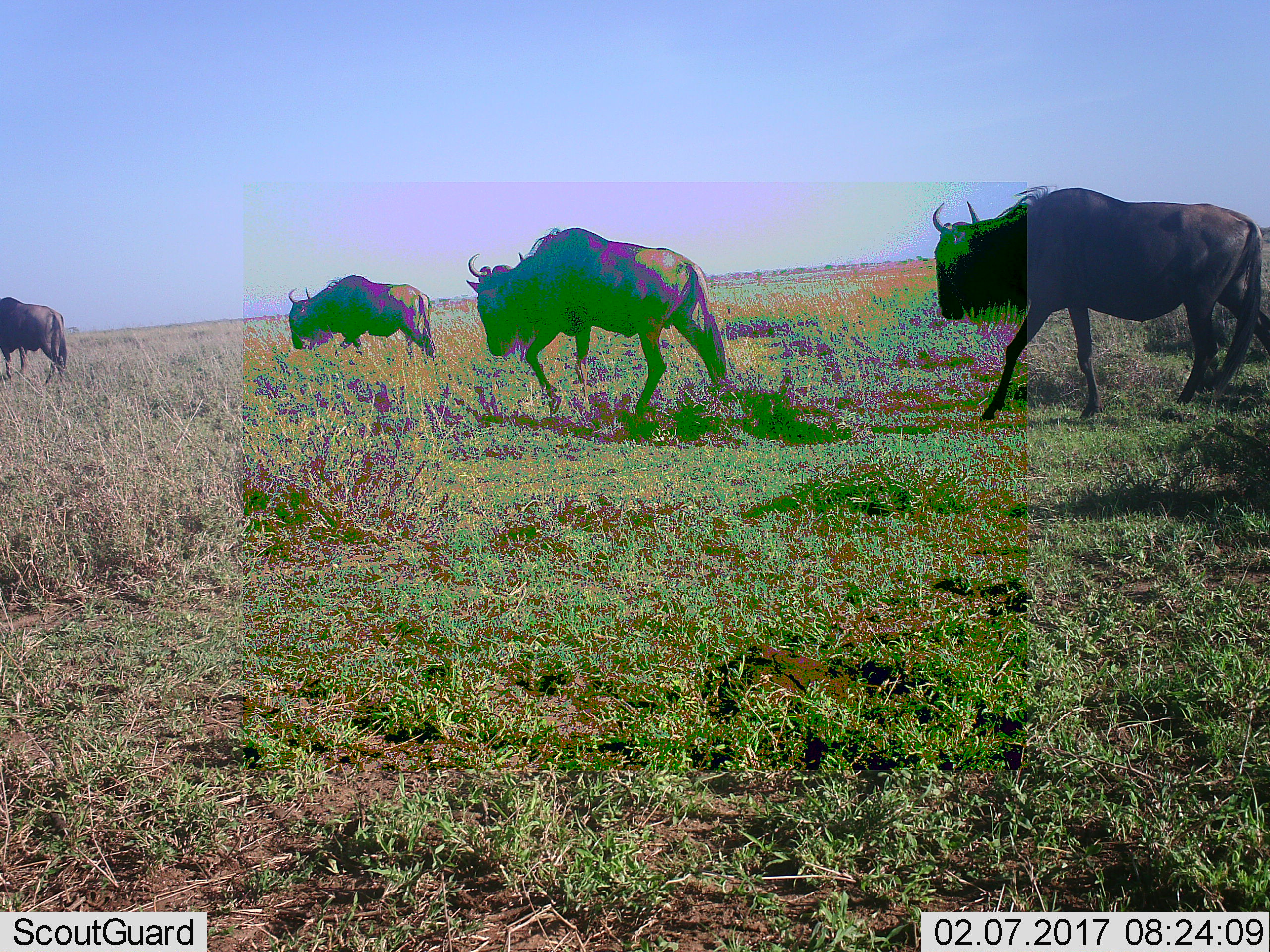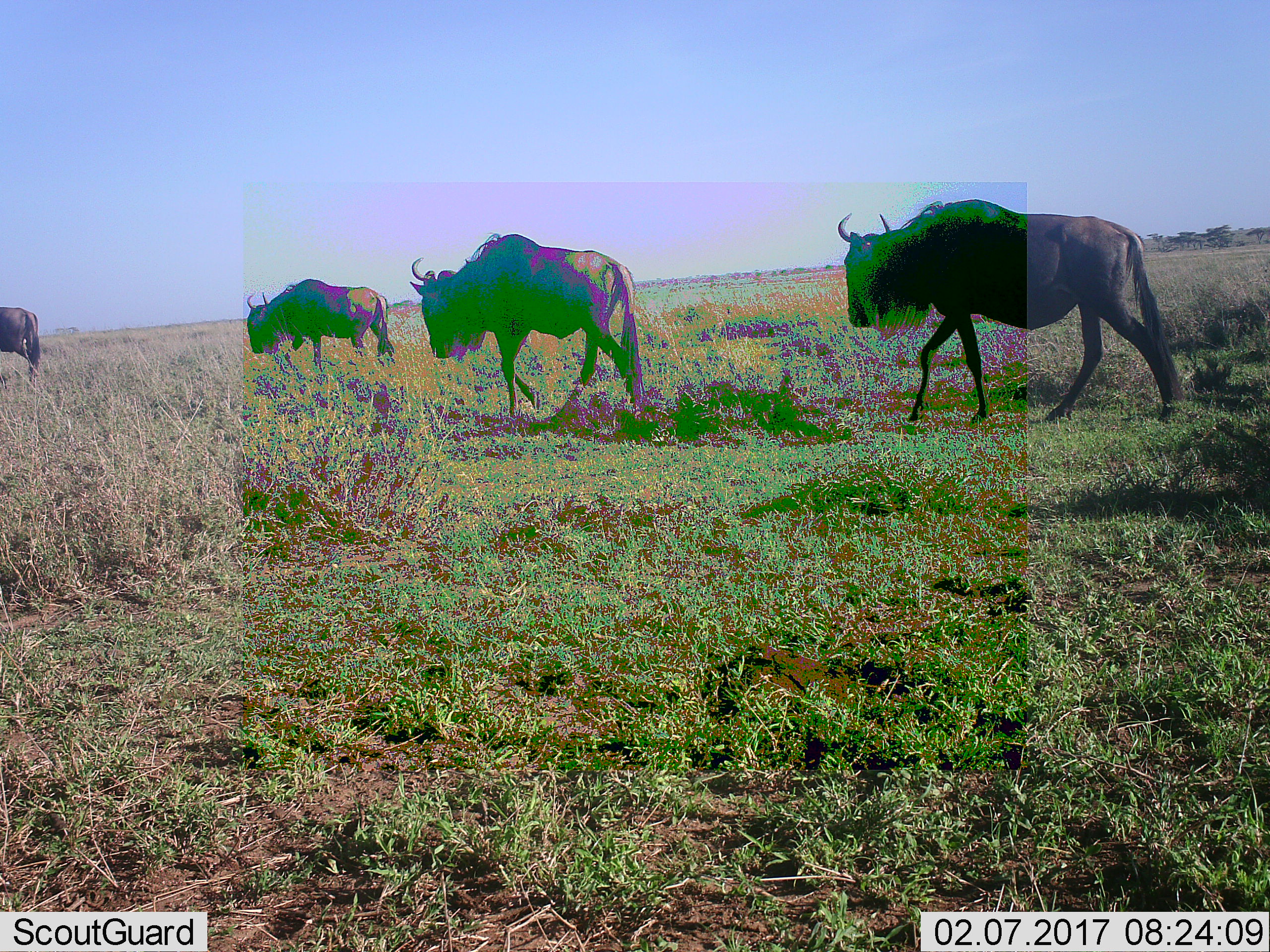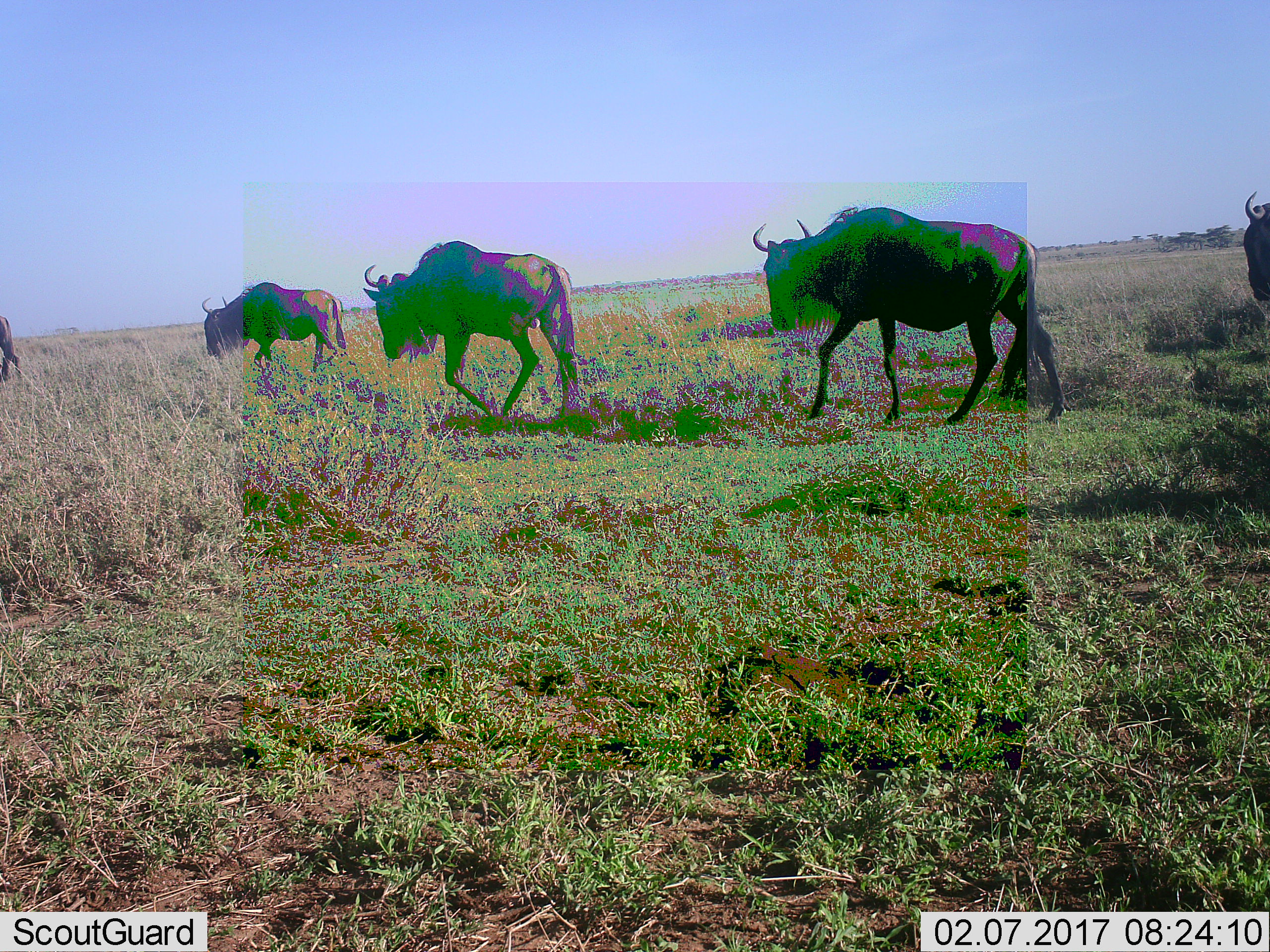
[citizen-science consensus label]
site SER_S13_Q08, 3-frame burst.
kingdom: Animalia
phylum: Chordata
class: Mammalia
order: Artiodactyla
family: Bovidae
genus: Connochaetes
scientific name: Connochaetes taurinus taurinus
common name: blue wildebeest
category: wildebeestblue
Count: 4.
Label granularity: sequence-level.